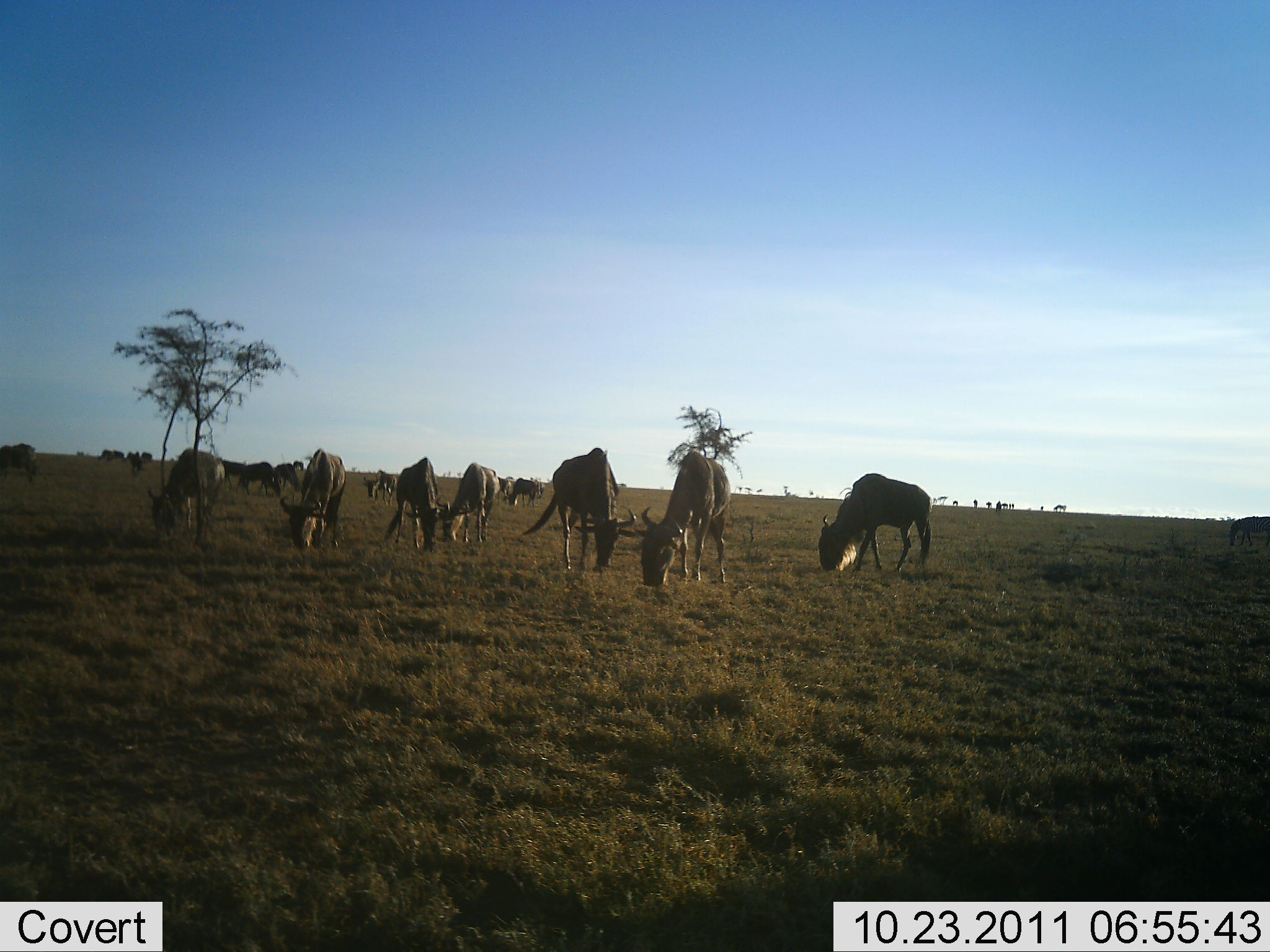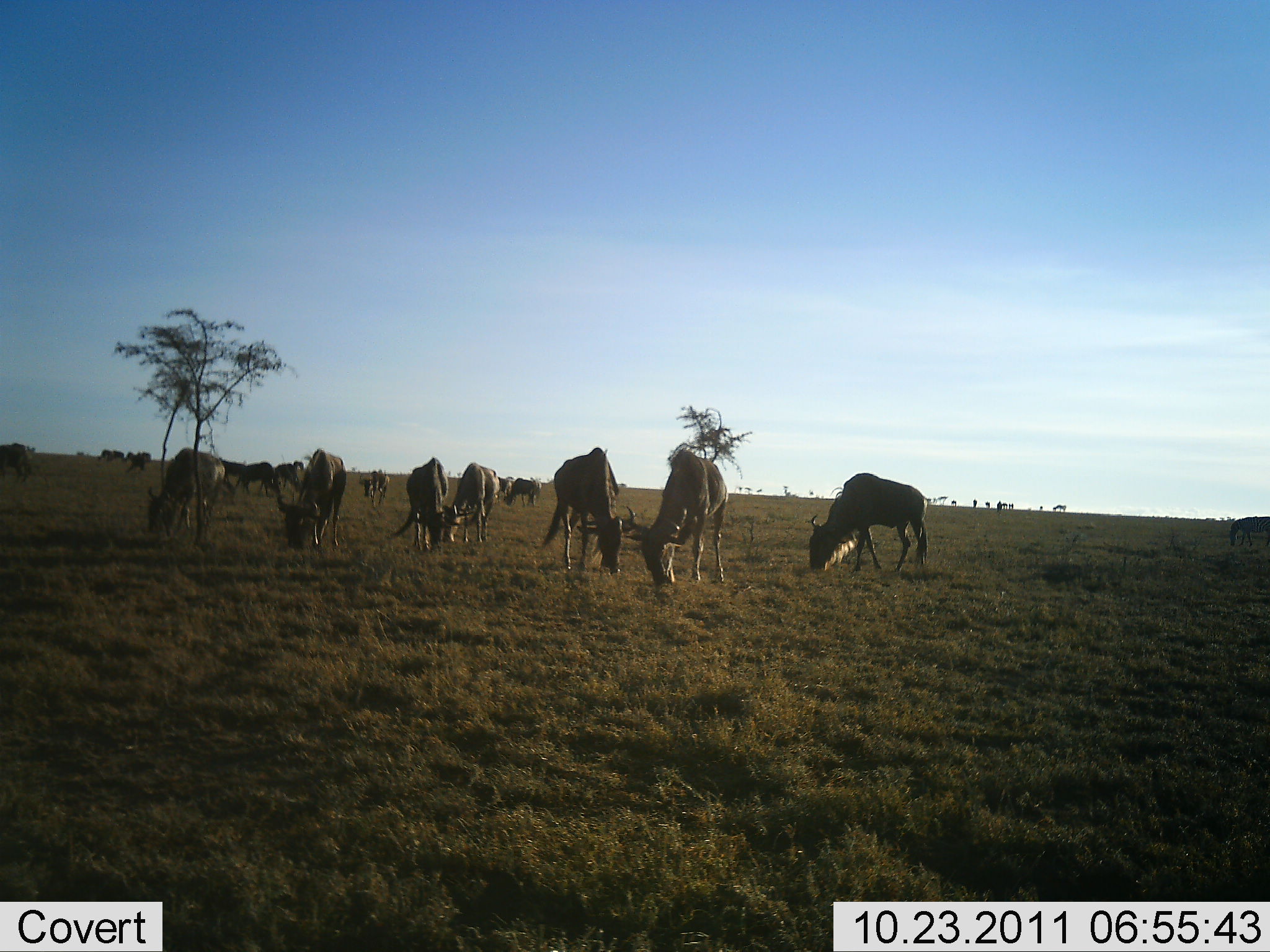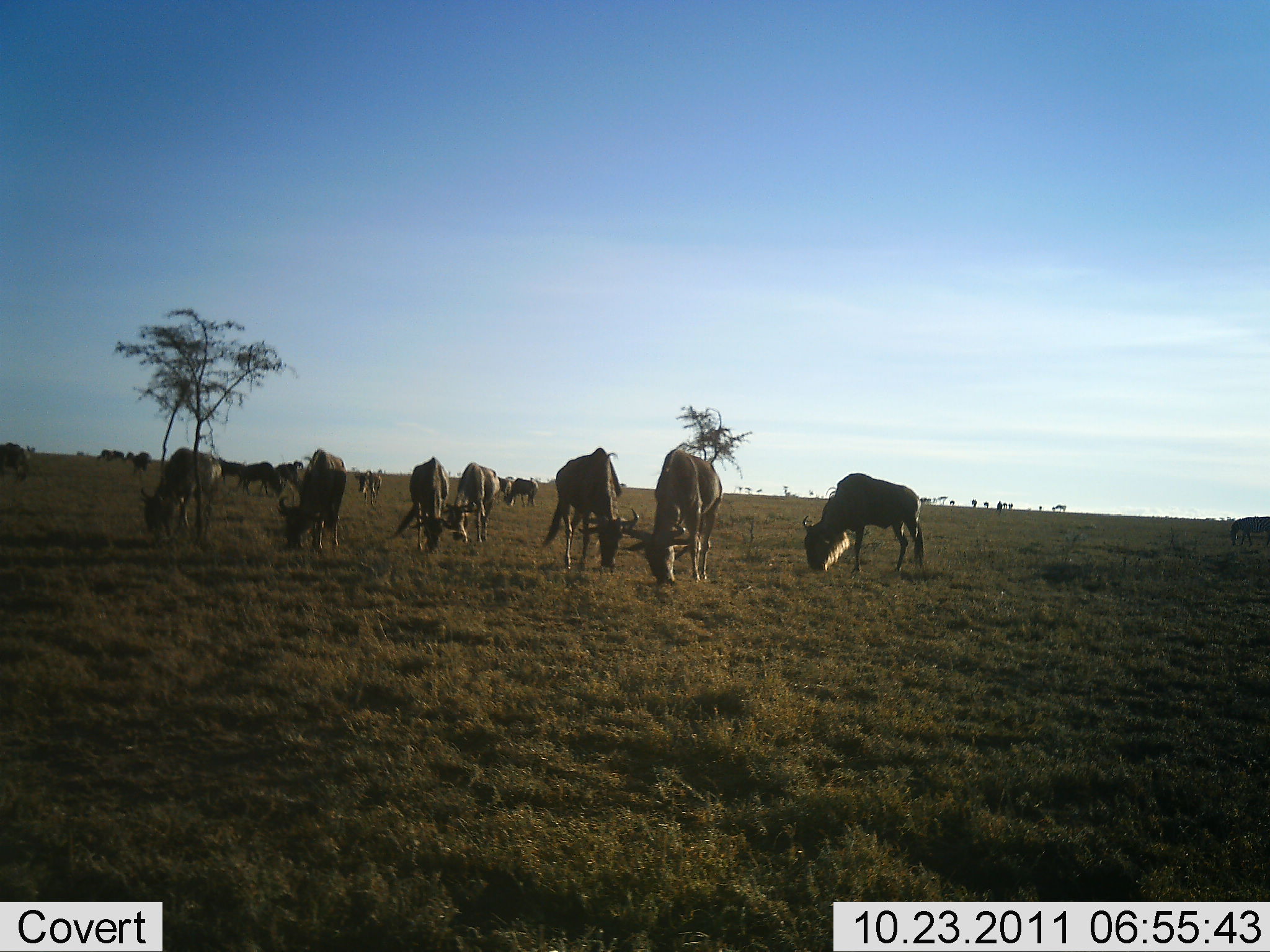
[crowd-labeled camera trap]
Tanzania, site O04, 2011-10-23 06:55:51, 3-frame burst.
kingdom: Animalia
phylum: Chordata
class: Mammalia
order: Artiodactyla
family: Bovidae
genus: Connochaetes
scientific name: Connochaetes taurinus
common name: blue wildebeest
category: wildebeest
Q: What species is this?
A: Wildebeest (blue wildebeest) (Connochaetes taurinus).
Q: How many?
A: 11-50.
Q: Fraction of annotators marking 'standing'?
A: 57%.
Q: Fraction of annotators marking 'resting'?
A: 0%.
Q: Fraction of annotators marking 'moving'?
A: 7%.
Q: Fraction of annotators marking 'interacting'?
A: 0%.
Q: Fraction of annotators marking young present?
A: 0%.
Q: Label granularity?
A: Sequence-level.